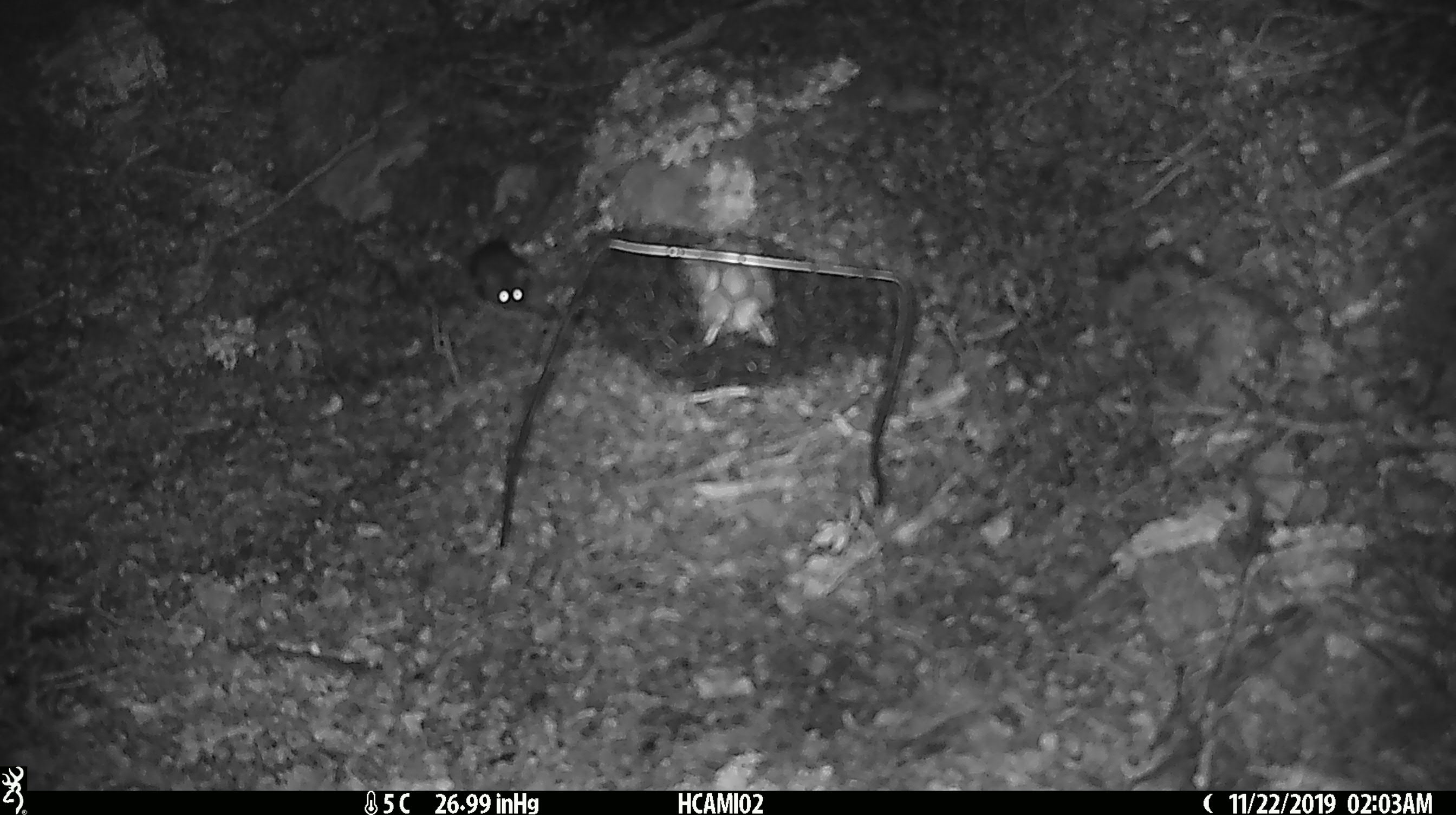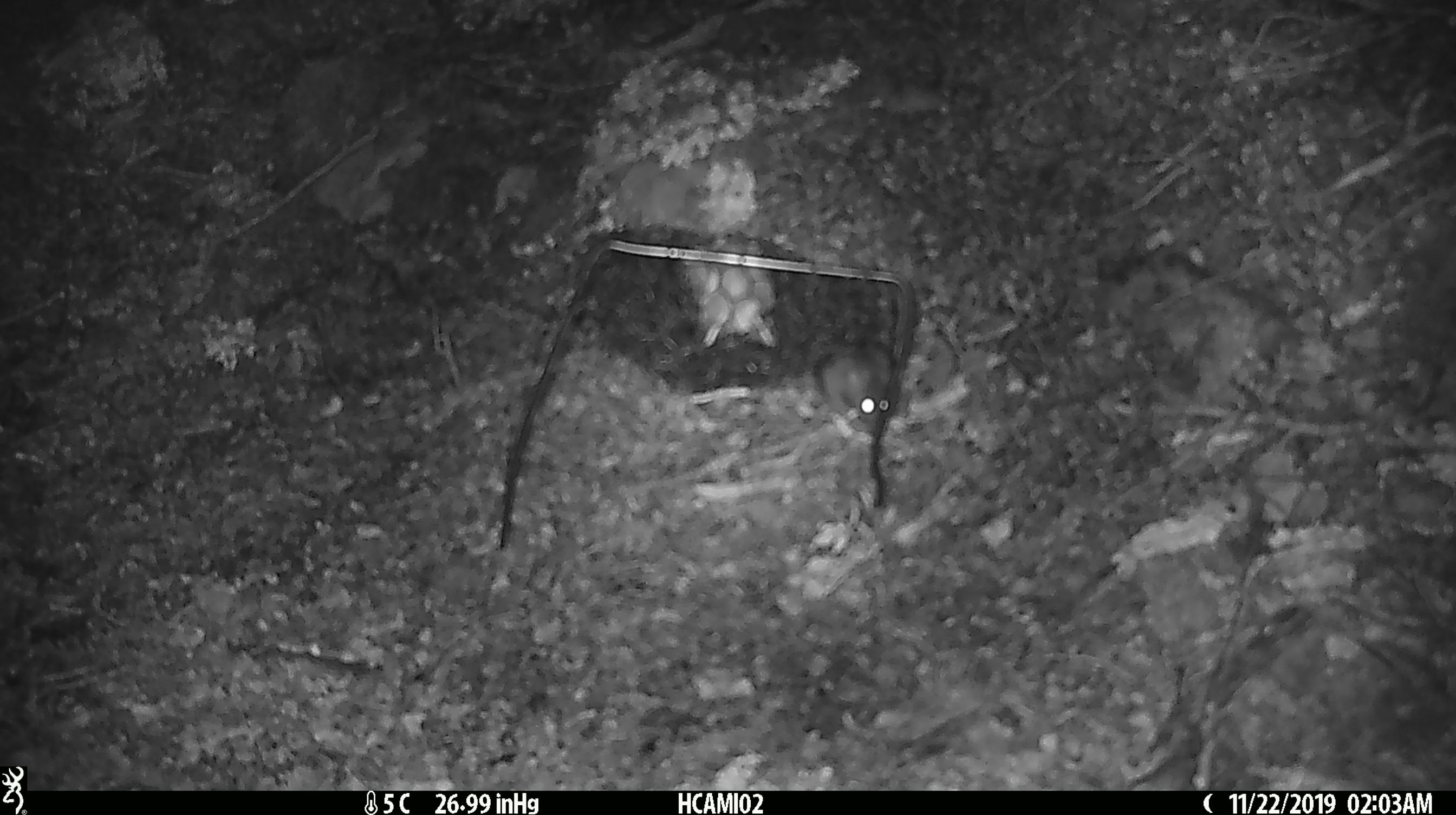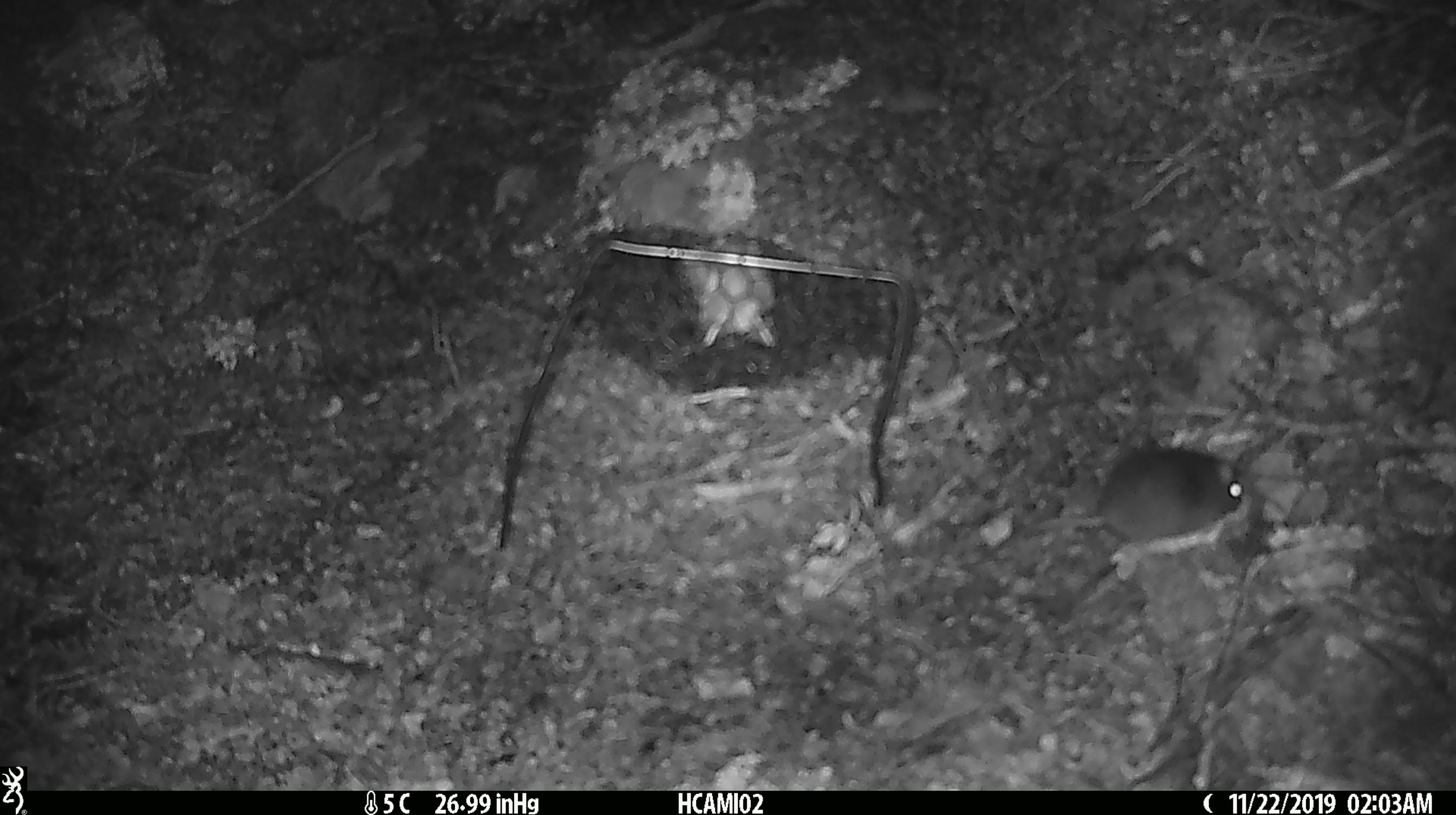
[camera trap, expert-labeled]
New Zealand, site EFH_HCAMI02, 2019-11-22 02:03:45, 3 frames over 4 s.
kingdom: Animalia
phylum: Chordata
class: Mammalia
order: Rodentia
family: Muridae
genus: Mus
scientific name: Mus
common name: mouse